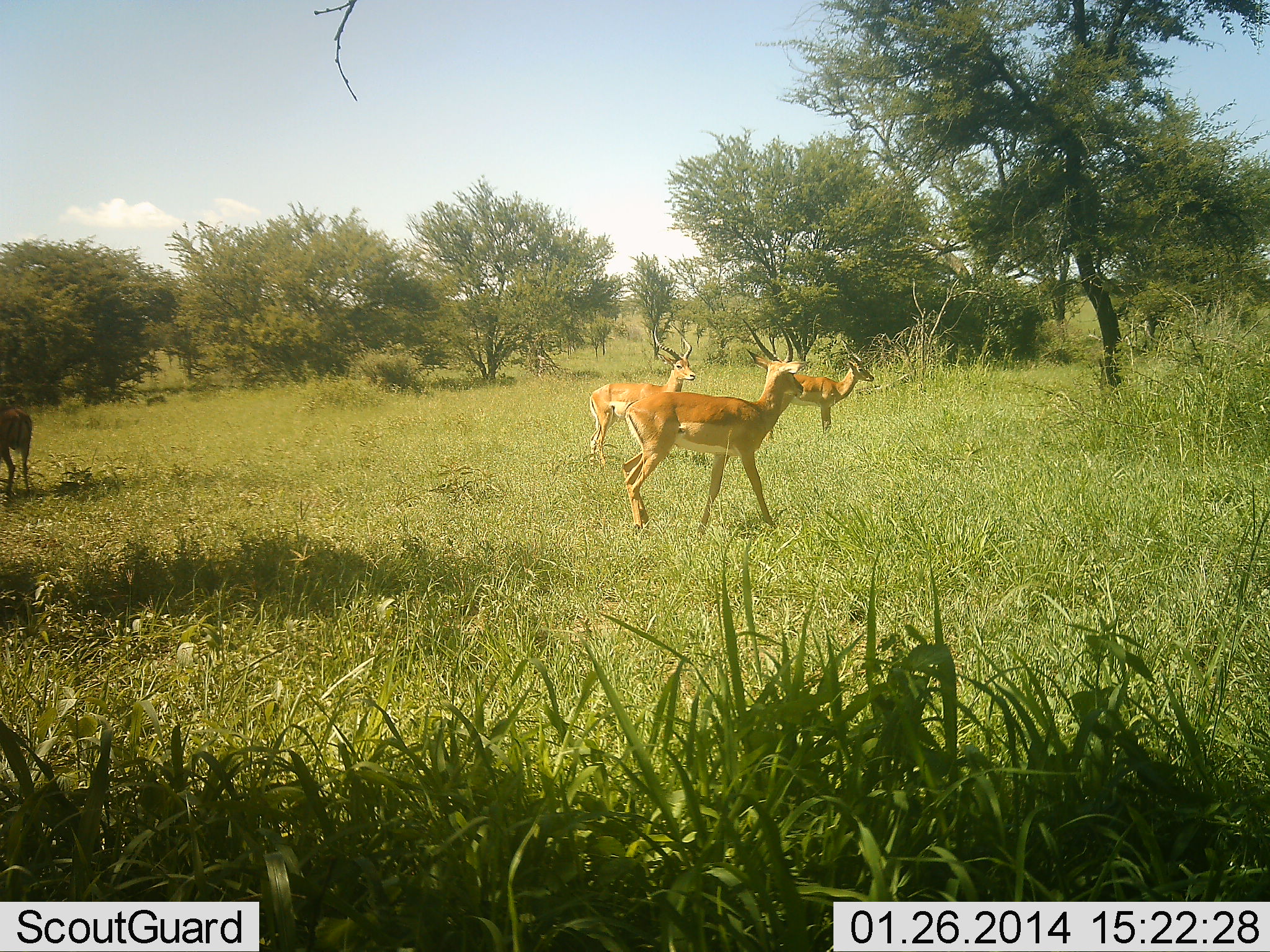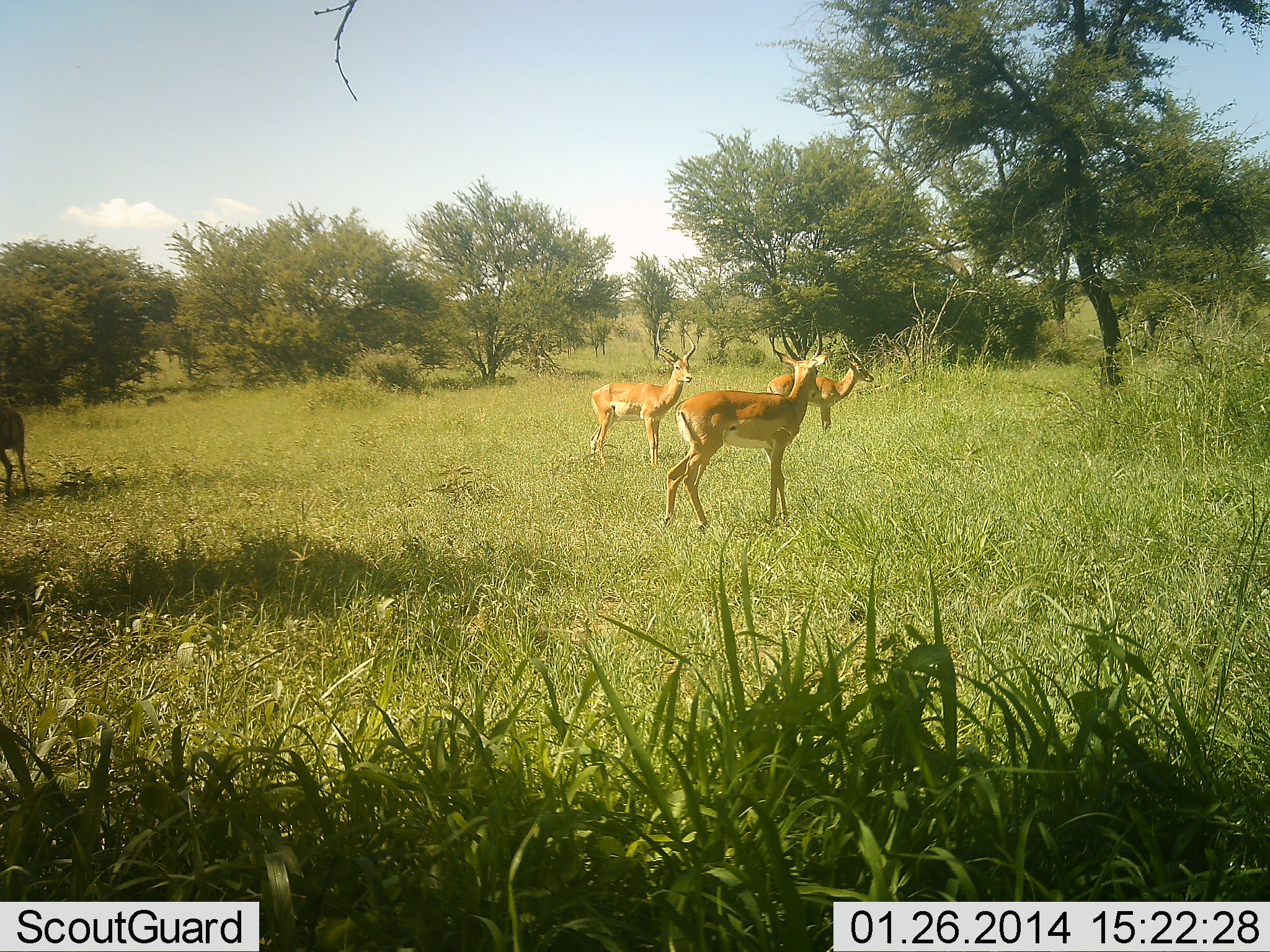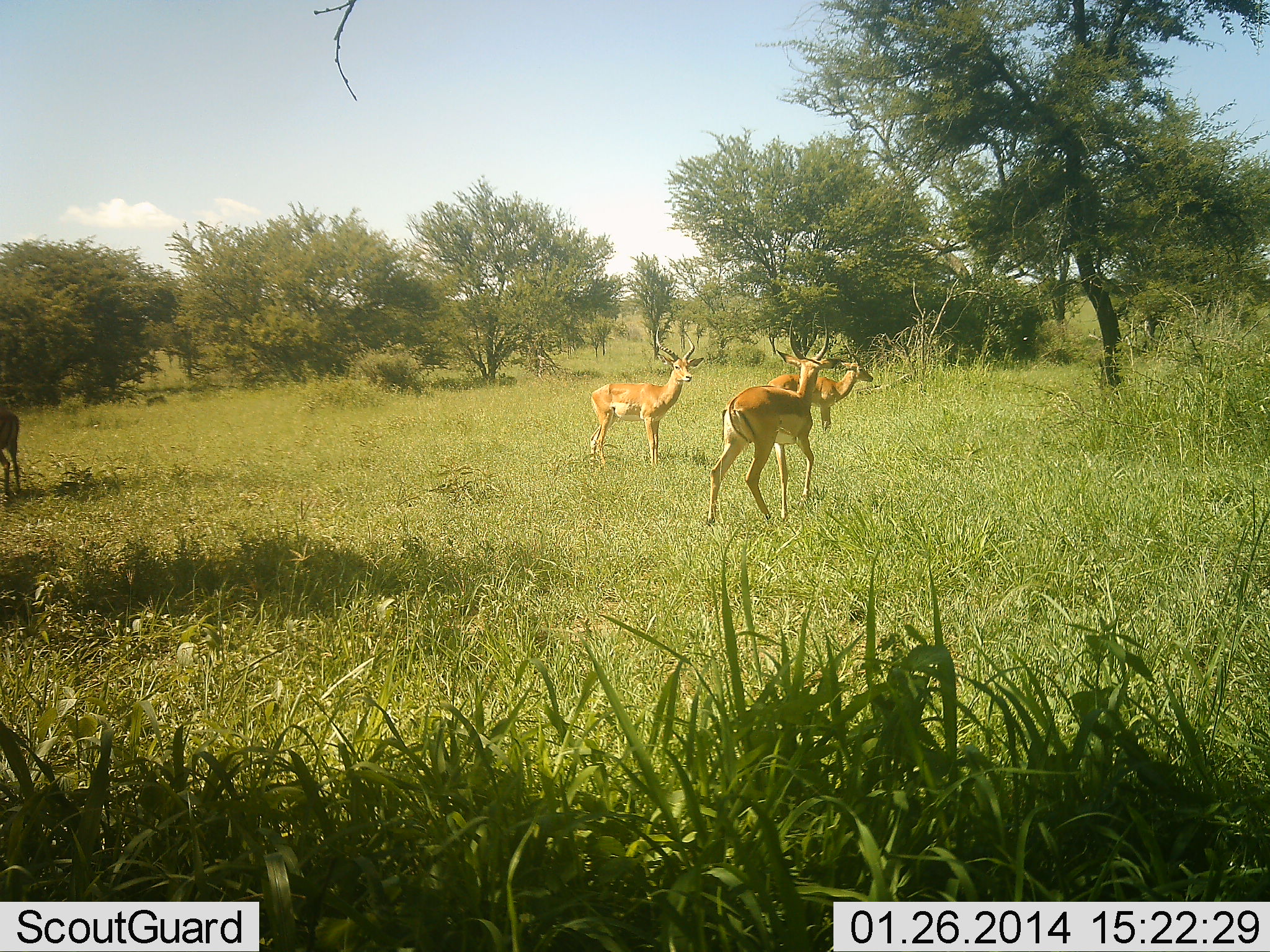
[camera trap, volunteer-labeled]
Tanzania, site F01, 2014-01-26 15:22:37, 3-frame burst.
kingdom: Animalia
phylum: Chordata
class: Mammalia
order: Artiodactyla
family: Bovidae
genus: Aepyceros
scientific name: Aepyceros melampus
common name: impala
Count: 4.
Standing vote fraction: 100%.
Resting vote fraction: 10%.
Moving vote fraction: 50%.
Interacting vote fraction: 0%.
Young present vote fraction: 0%.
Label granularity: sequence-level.